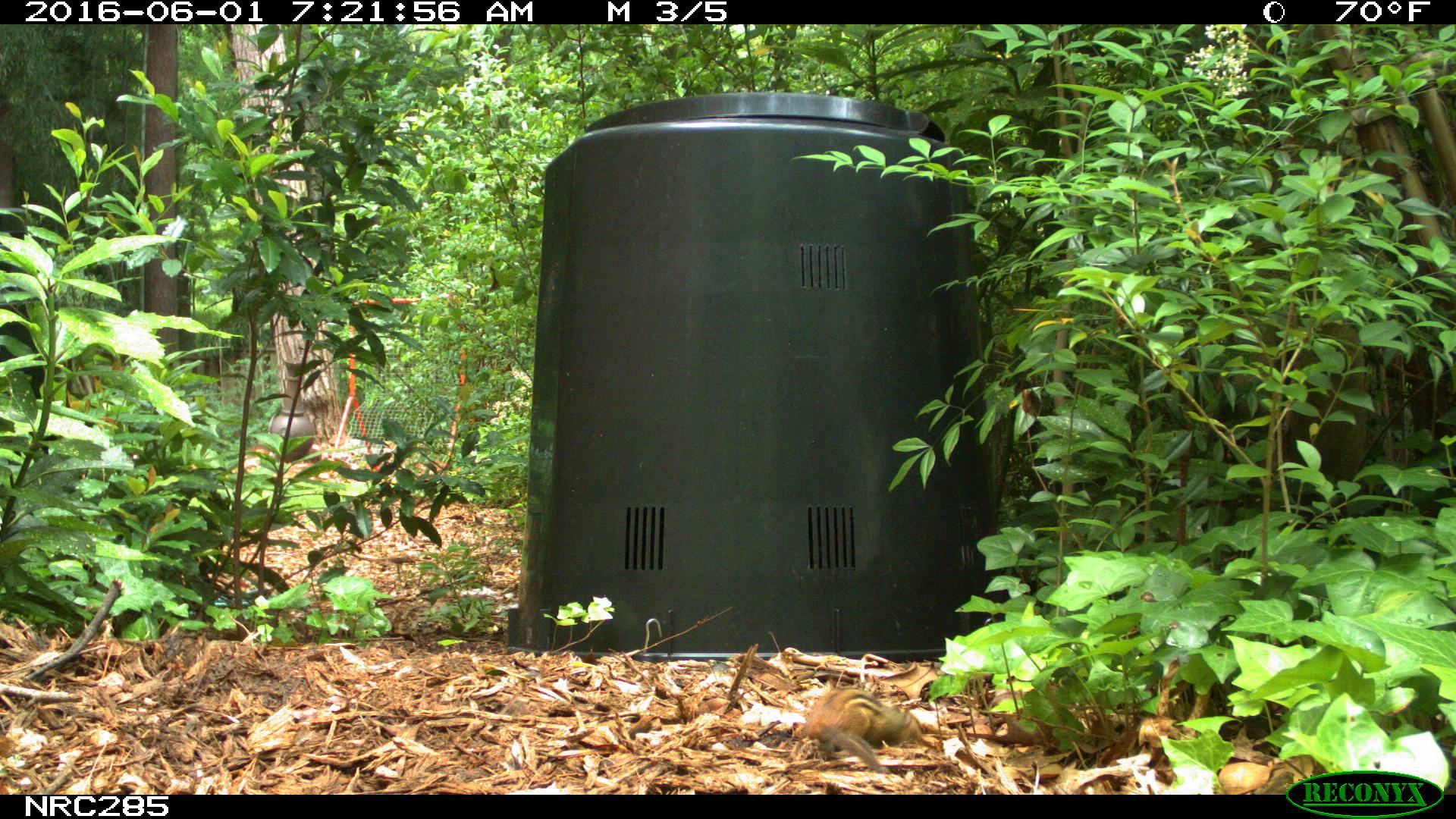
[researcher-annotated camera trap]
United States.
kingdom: Animalia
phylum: Chordata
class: Mammalia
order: Rodentia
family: Sciuridae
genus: Tamias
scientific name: Tamias striatus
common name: eastern chipmunk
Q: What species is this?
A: Eastern Chipmunk (Tamias striatus).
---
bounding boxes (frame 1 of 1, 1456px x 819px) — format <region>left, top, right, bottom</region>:
Eastern Chipmunk: <region>783, 681, 917, 768</region>